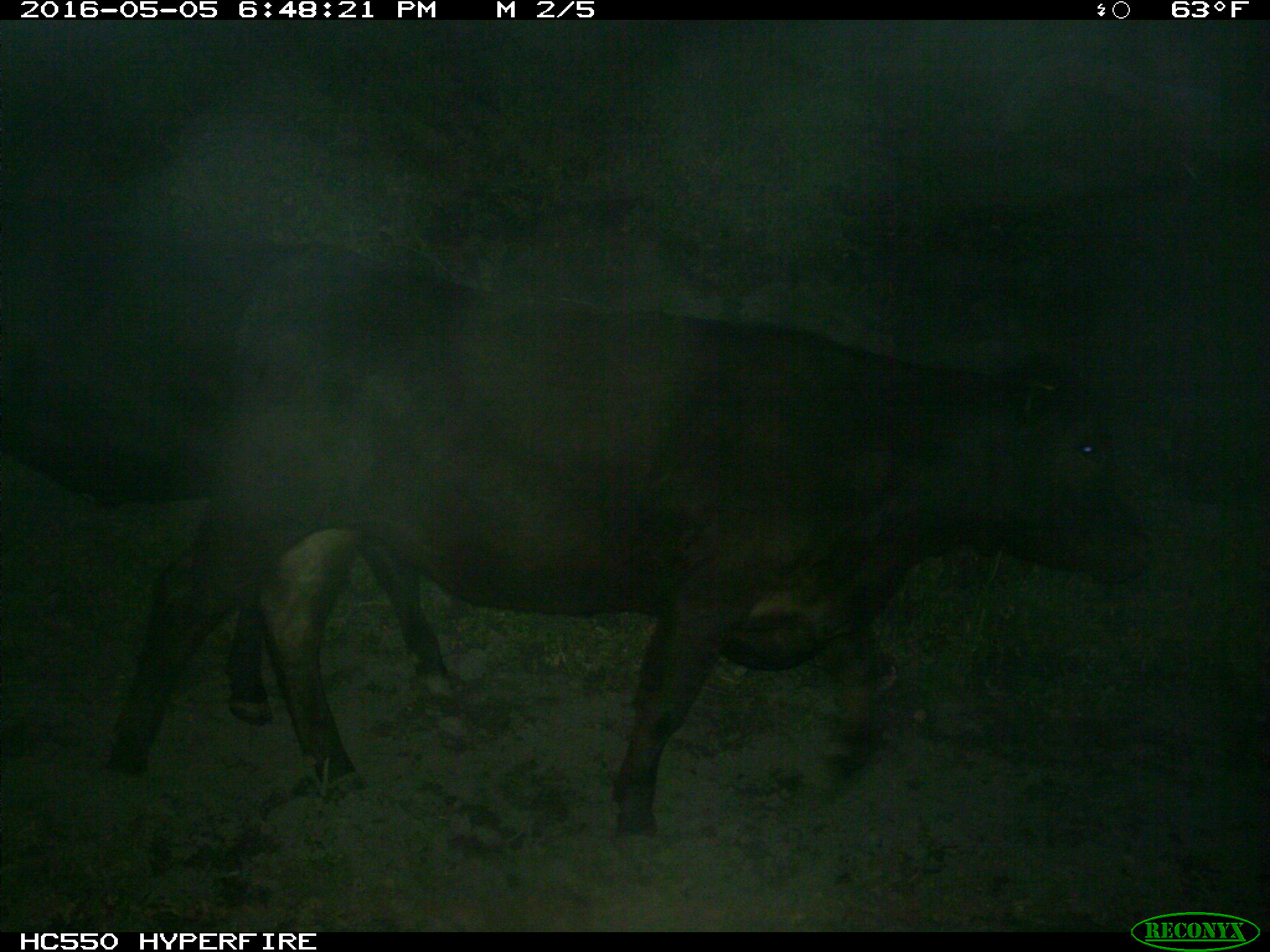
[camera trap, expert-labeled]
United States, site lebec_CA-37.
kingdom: Animalia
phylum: Chordata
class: Mammalia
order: Artiodactyla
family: Bovidae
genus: Bos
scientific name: Bos taurus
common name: domestic cow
Bos taurus (domestic cow).